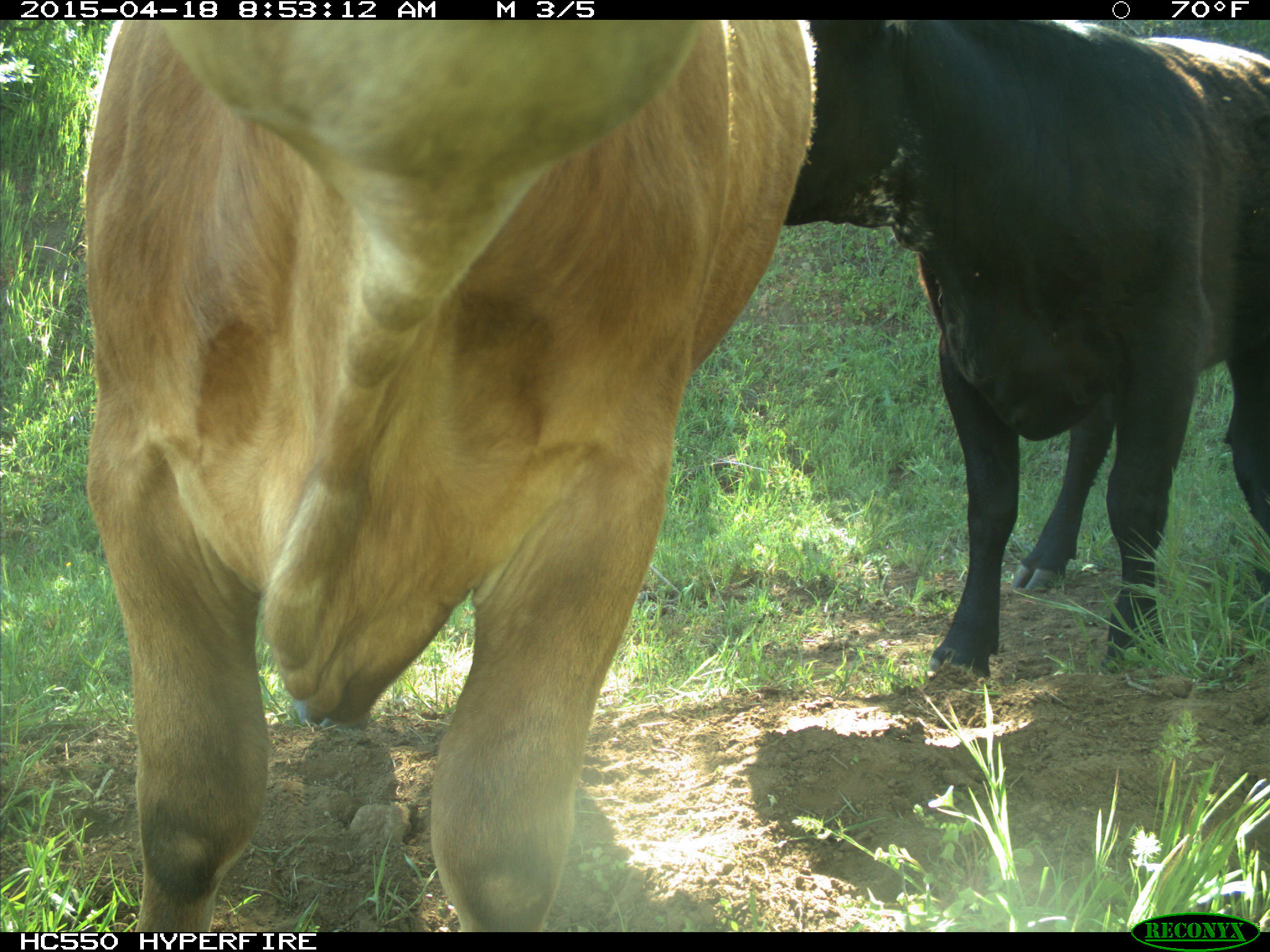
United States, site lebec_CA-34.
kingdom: Animalia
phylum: Chordata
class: Mammalia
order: Artiodactyla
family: Bovidae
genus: Bos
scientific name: Bos taurus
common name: domestic cow